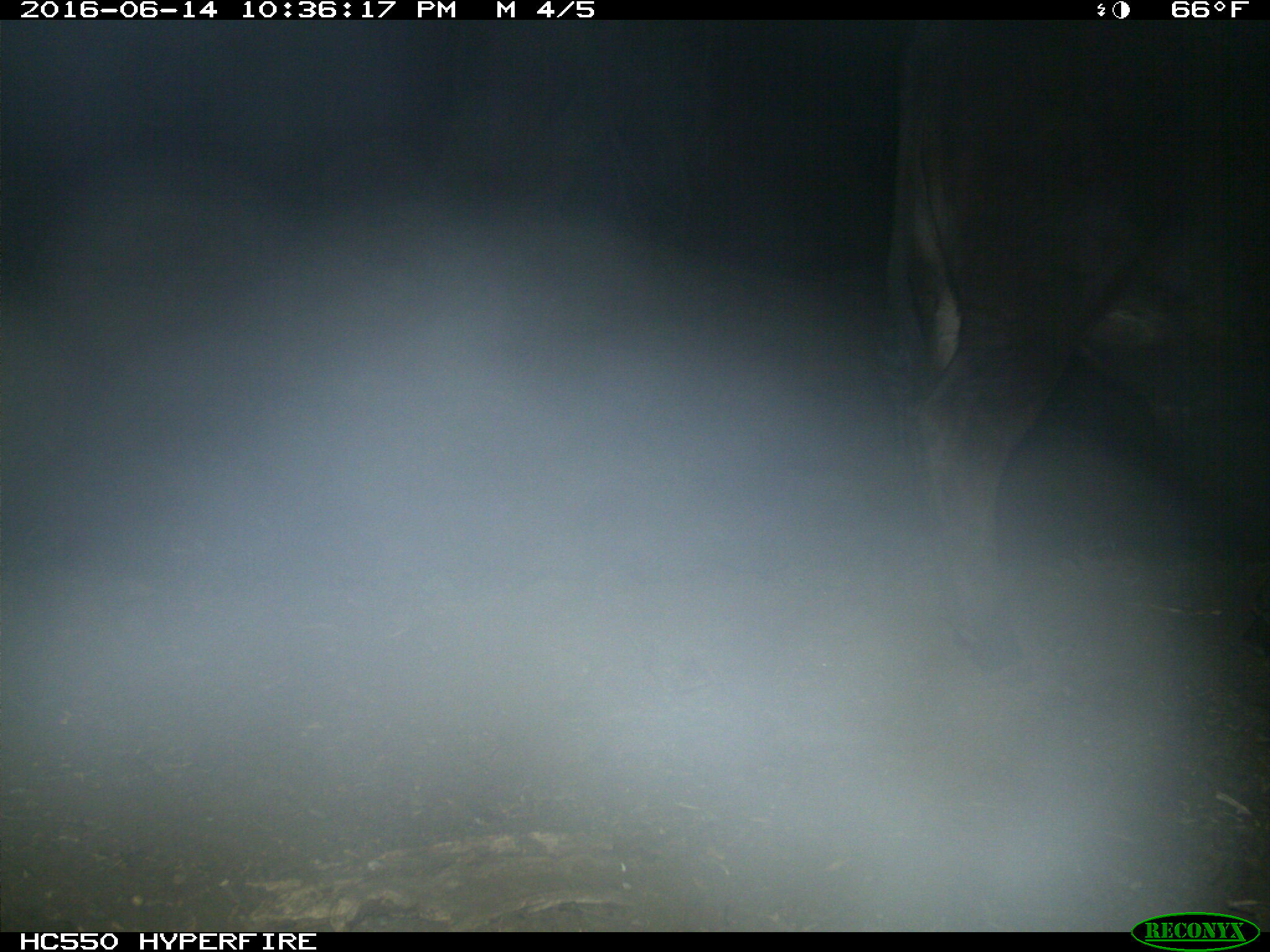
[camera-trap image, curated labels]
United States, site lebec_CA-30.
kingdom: Animalia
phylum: Chordata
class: Mammalia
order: Artiodactyla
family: Bovidae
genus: Bos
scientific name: Bos taurus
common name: domestic cow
Bos taurus (domestic cow).